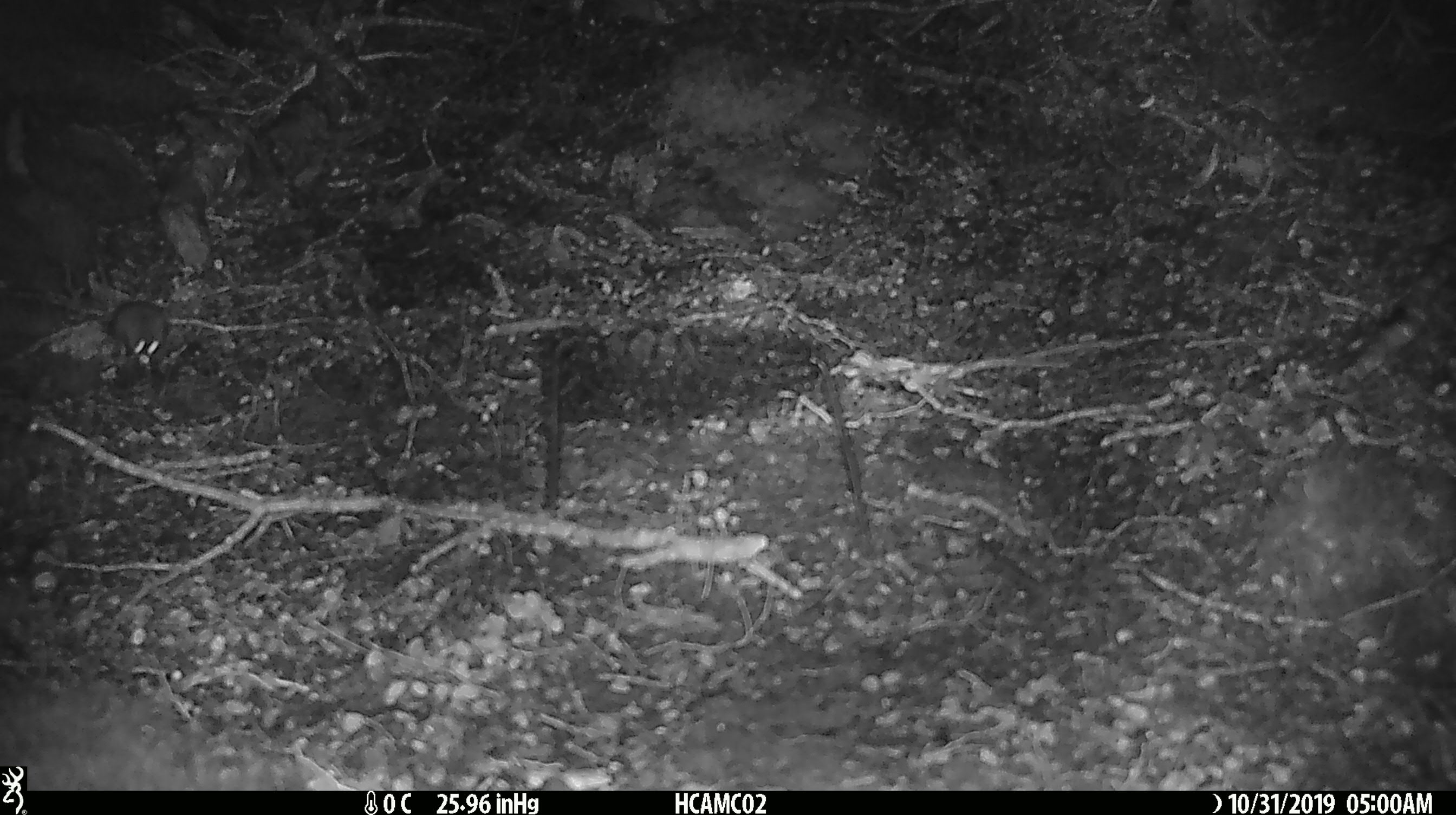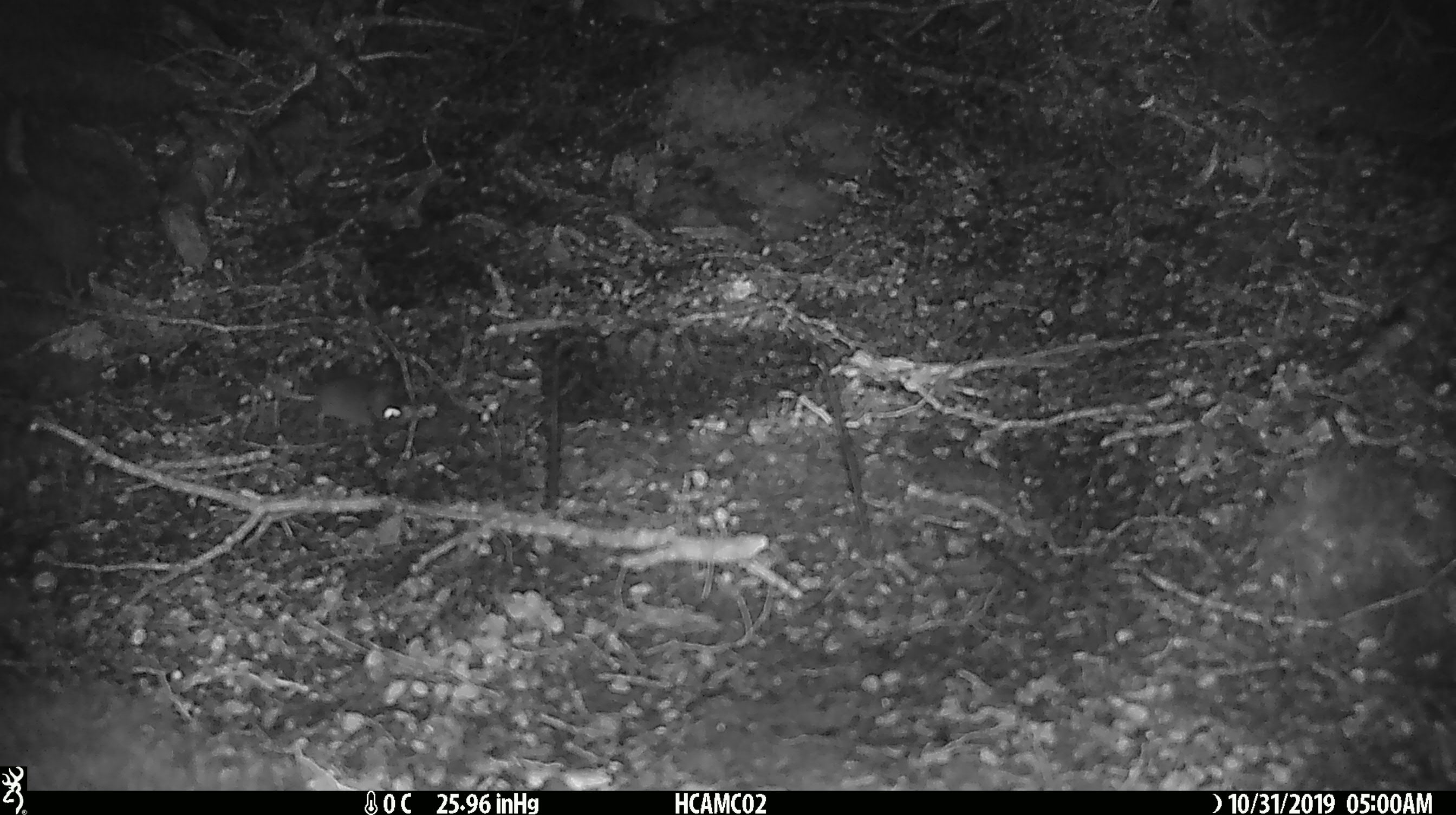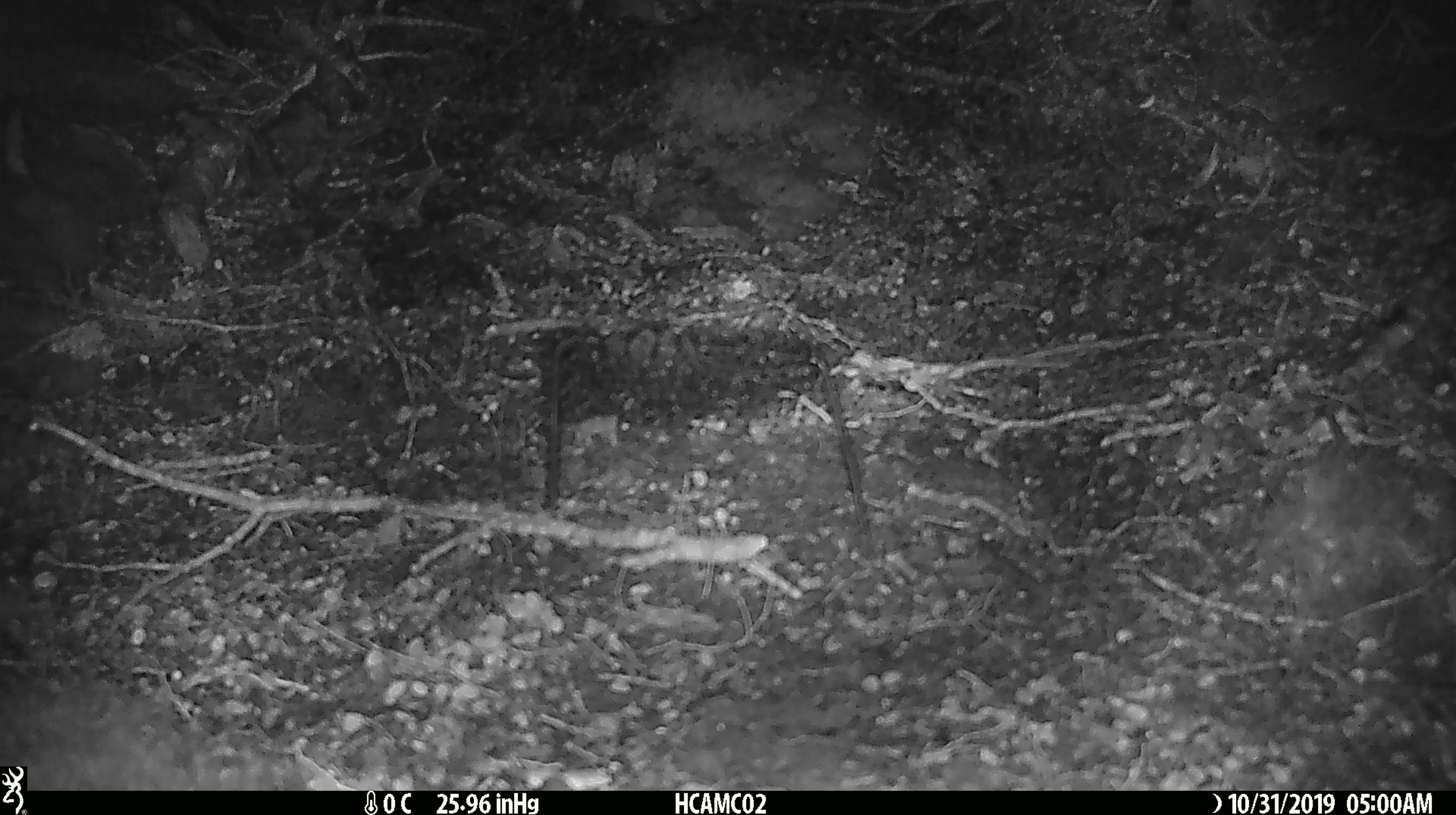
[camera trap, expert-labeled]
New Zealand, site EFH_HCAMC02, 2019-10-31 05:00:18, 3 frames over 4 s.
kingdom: Animalia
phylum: Chordata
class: Mammalia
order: Rodentia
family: Muridae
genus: Mus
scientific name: Mus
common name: mouse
Mouse (Mus).